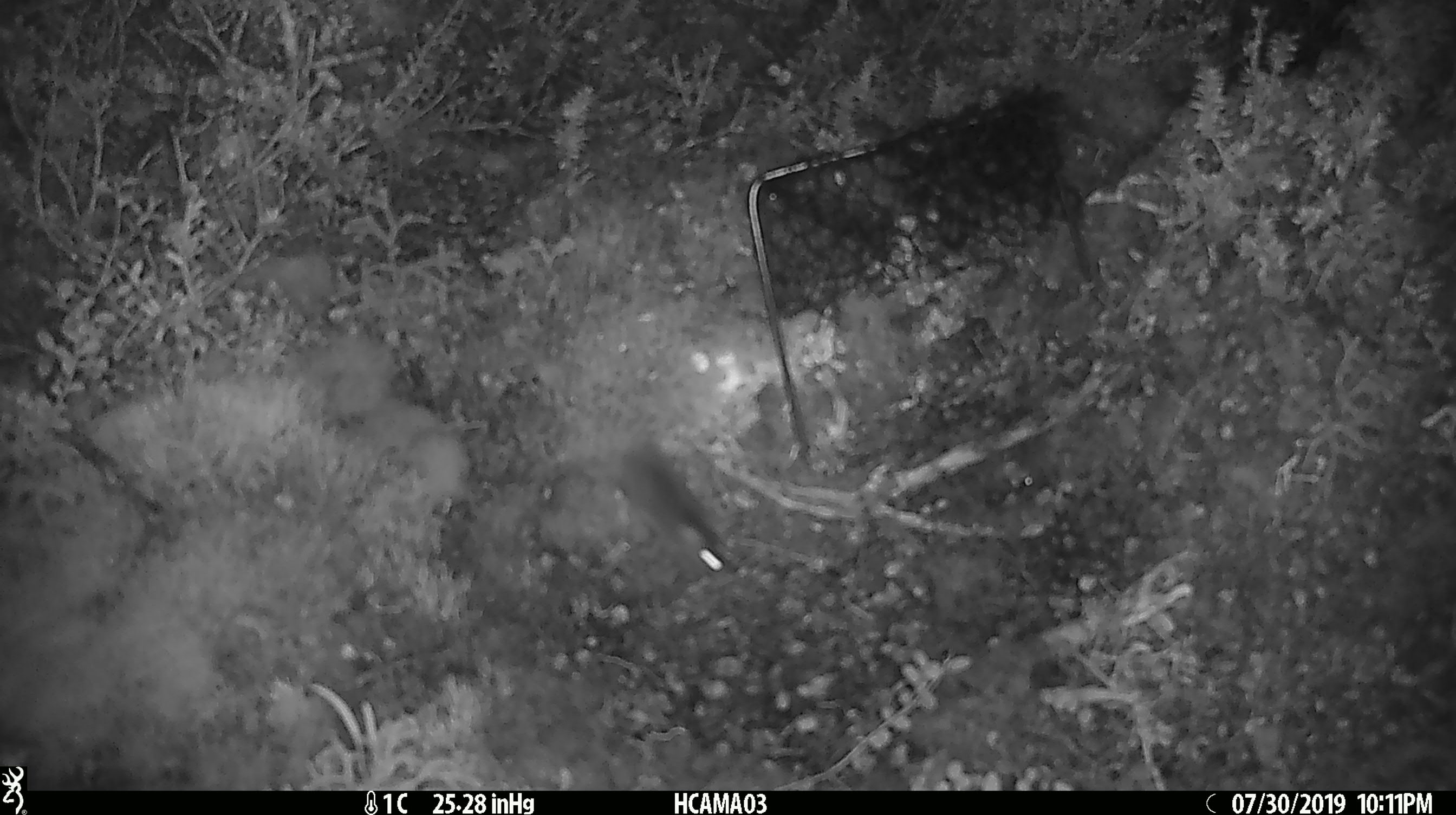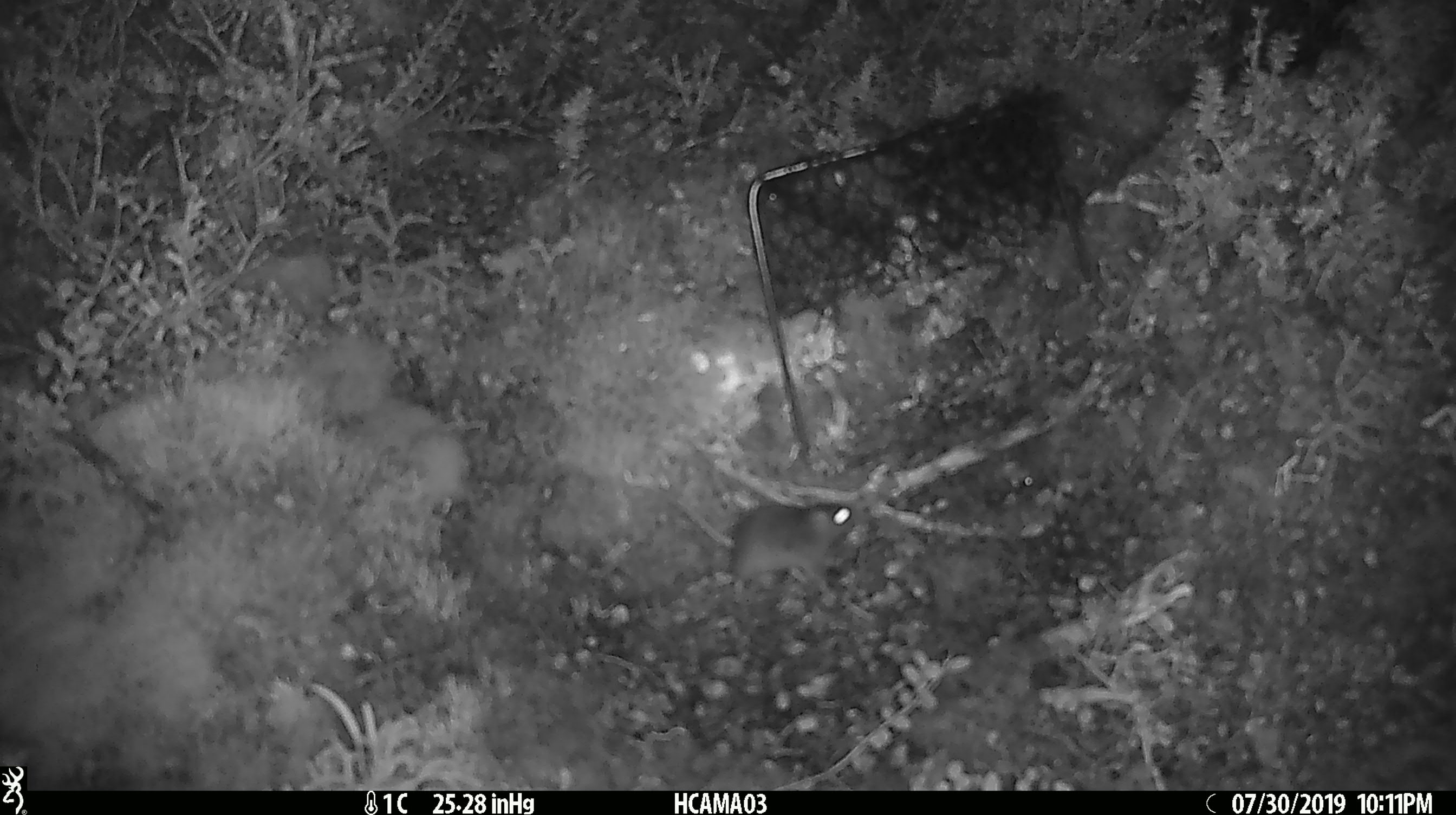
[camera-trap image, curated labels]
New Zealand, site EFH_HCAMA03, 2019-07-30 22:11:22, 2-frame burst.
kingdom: Animalia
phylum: Chordata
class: Mammalia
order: Rodentia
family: Muridae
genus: Mus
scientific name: Mus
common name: mouse